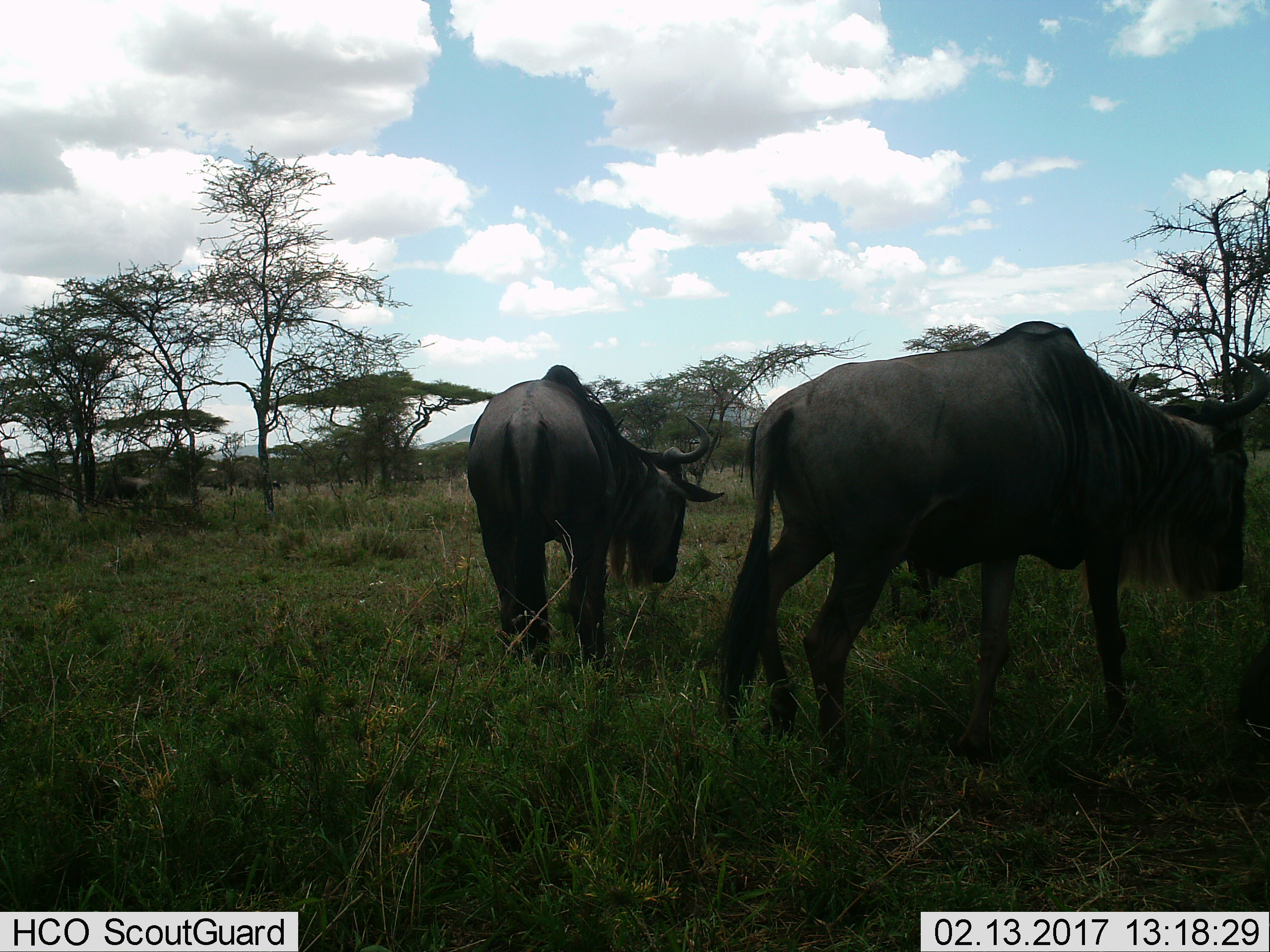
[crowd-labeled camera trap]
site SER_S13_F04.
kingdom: Animalia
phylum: Chordata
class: Mammalia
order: Artiodactyla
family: Bovidae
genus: Connochaetes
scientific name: Connochaetes taurinus taurinus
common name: blue wildebeest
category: wildebeestblue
Wildebeestblue (blue wildebeest) (Connochaetes taurinus taurinus), count 2. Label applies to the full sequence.